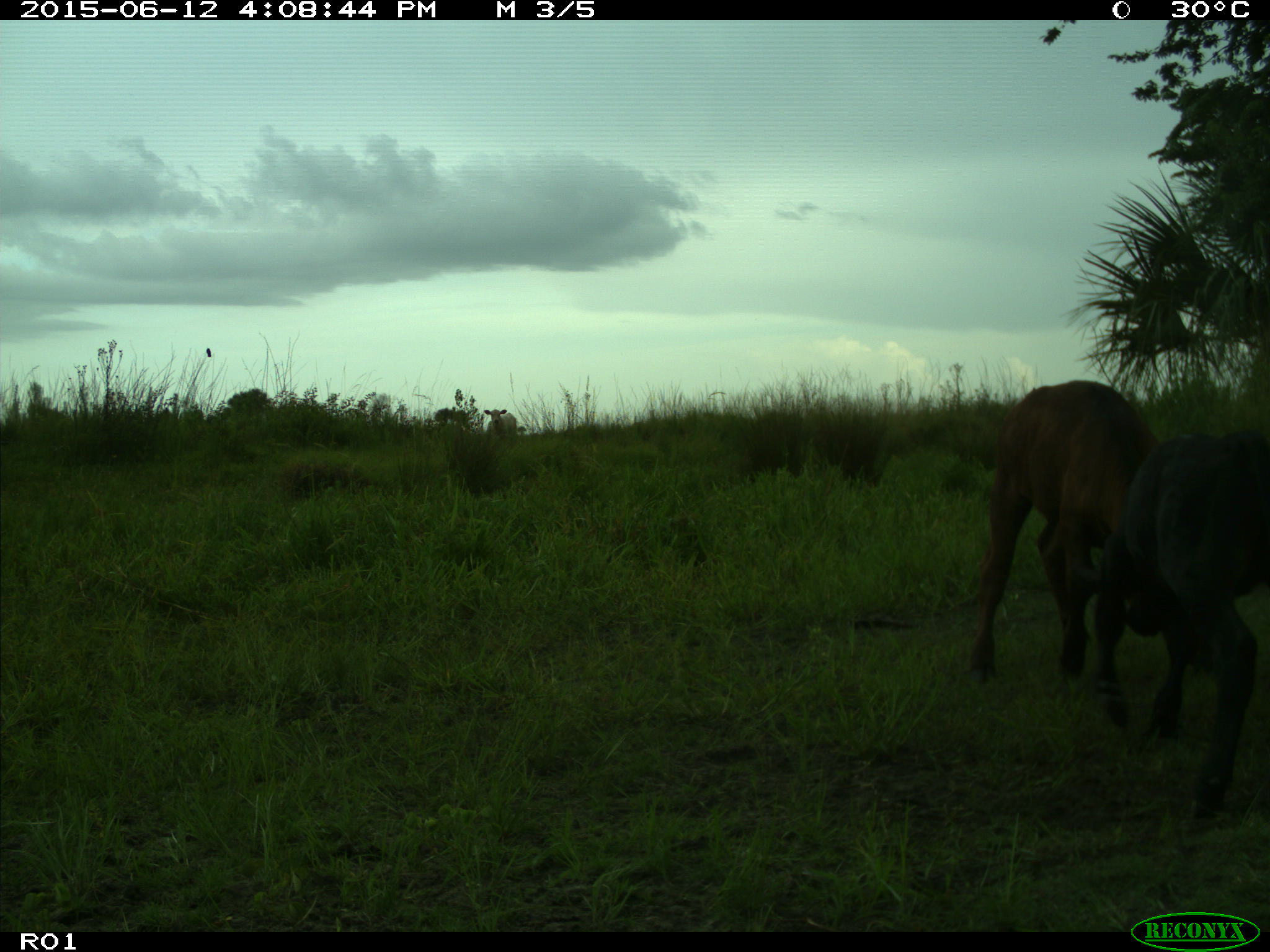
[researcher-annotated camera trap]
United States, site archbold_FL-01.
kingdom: Animalia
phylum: Chordata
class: Mammalia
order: Artiodactyla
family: Bovidae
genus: Bos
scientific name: Bos taurus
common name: domestic cow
Bos taurus (domestic cow).